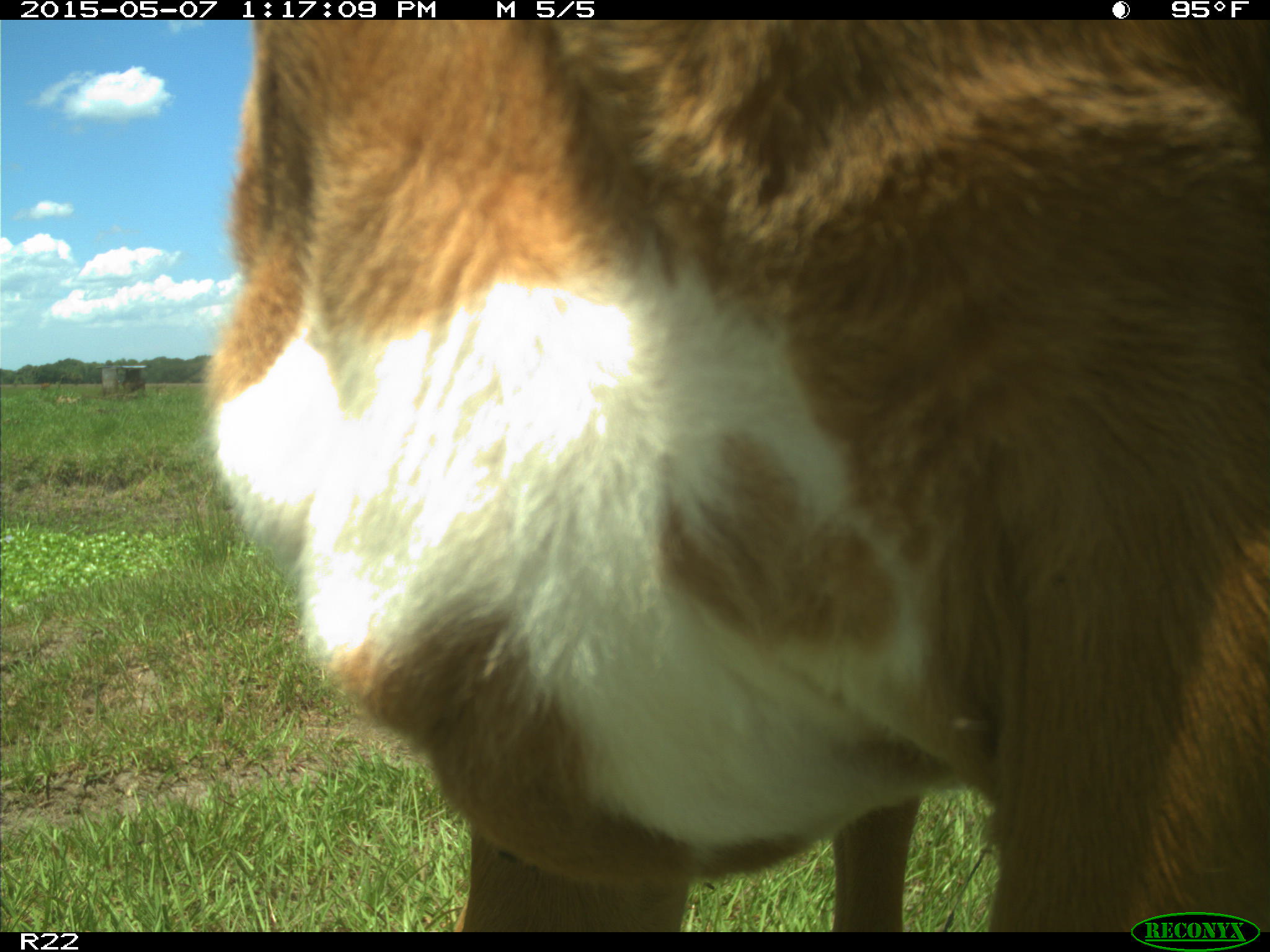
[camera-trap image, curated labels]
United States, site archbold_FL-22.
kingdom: Animalia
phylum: Chordata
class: Mammalia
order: Artiodactyla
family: Bovidae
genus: Bos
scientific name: Bos taurus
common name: domestic cow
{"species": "Bos taurus (domestic cow)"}